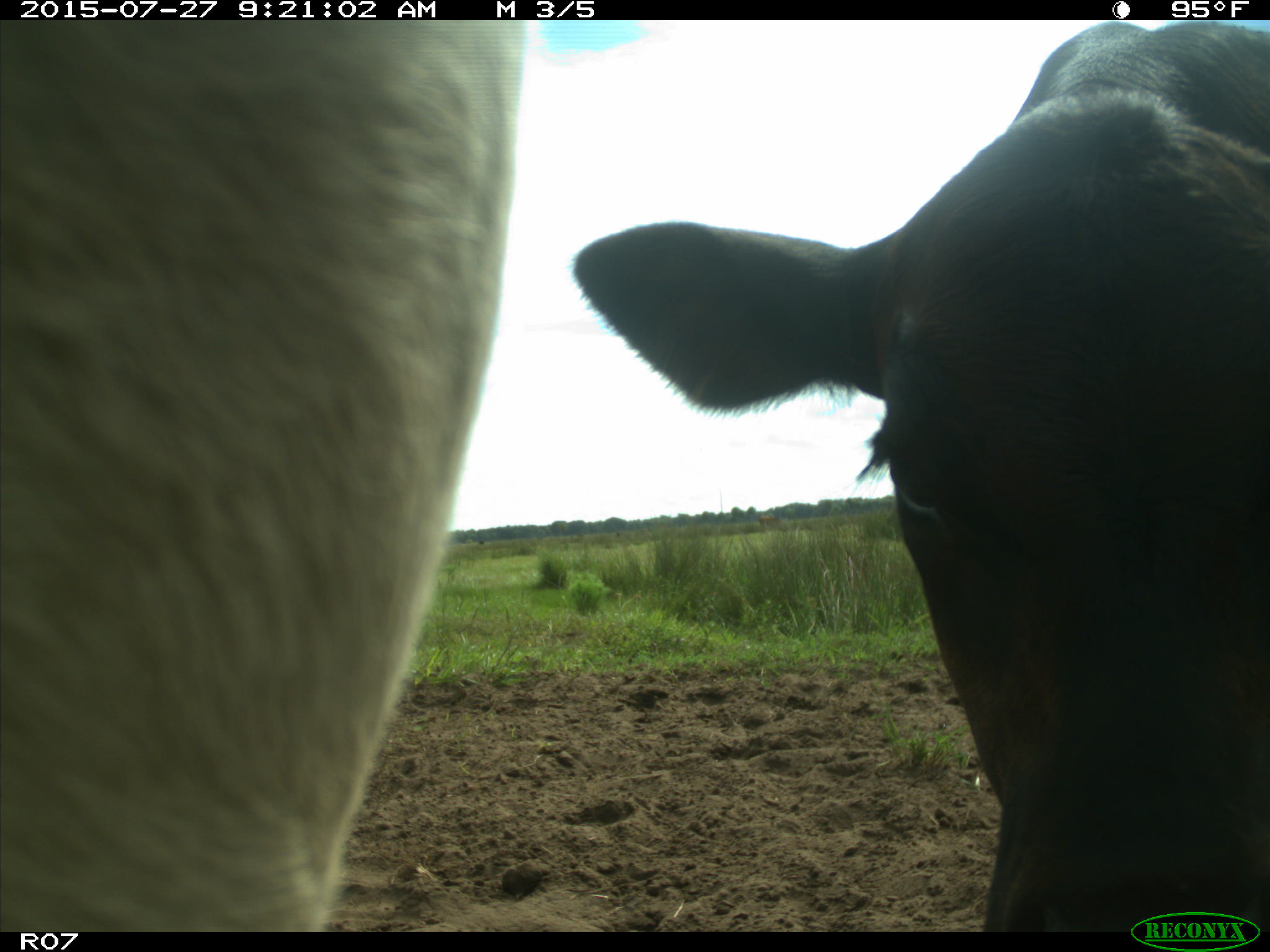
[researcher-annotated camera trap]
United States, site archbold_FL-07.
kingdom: Animalia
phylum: Chordata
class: Mammalia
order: Artiodactyla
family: Bovidae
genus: Bos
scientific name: Bos taurus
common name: domestic cow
Bos taurus (domestic cow).